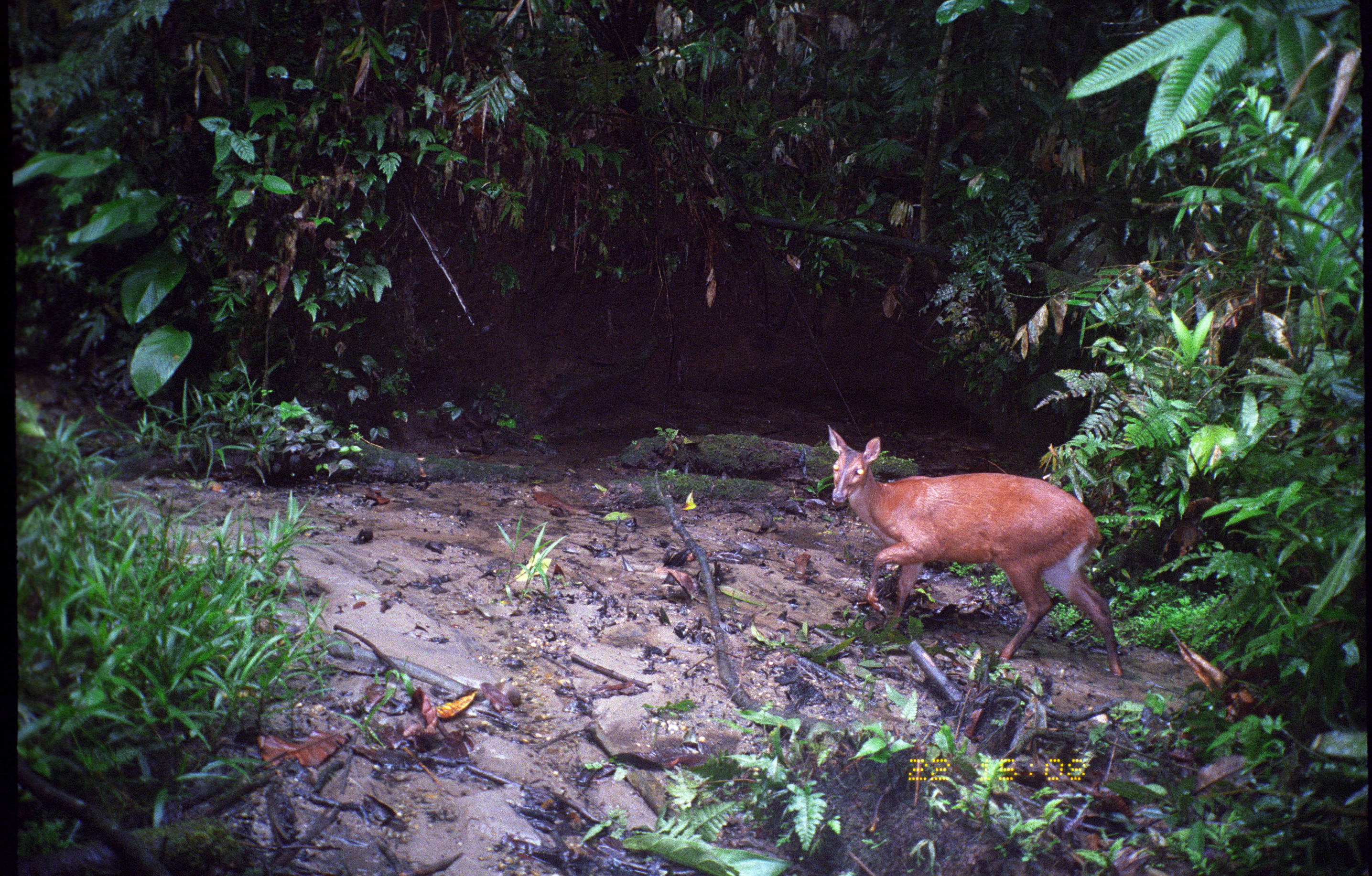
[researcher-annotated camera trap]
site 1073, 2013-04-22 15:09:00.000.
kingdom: Animalia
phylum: Chordata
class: Mammalia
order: Artiodactyla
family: Cervidae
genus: Mazama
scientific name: Mazama americana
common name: red brocket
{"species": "Mazama americana (red brocket)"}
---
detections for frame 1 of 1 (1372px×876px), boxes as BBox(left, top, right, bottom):
mazama americana: BBox(827, 424, 1124, 676)